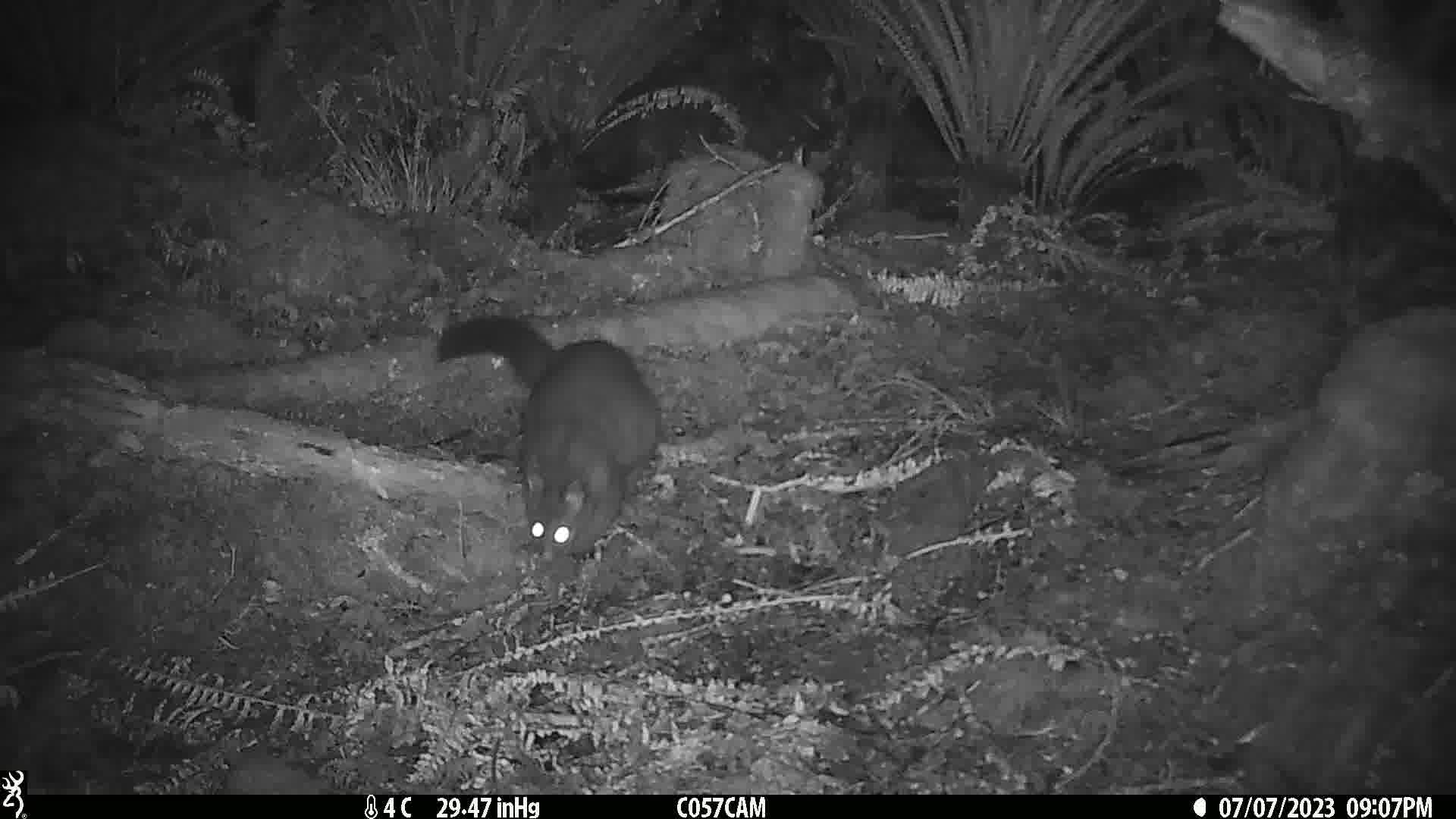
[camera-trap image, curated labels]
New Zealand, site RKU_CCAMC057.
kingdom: Animalia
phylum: Chordata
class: Mammalia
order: Diprotodontia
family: Phalangeridae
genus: Trichosurus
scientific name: Trichosurus vulpecula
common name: common brushtail possum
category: possum